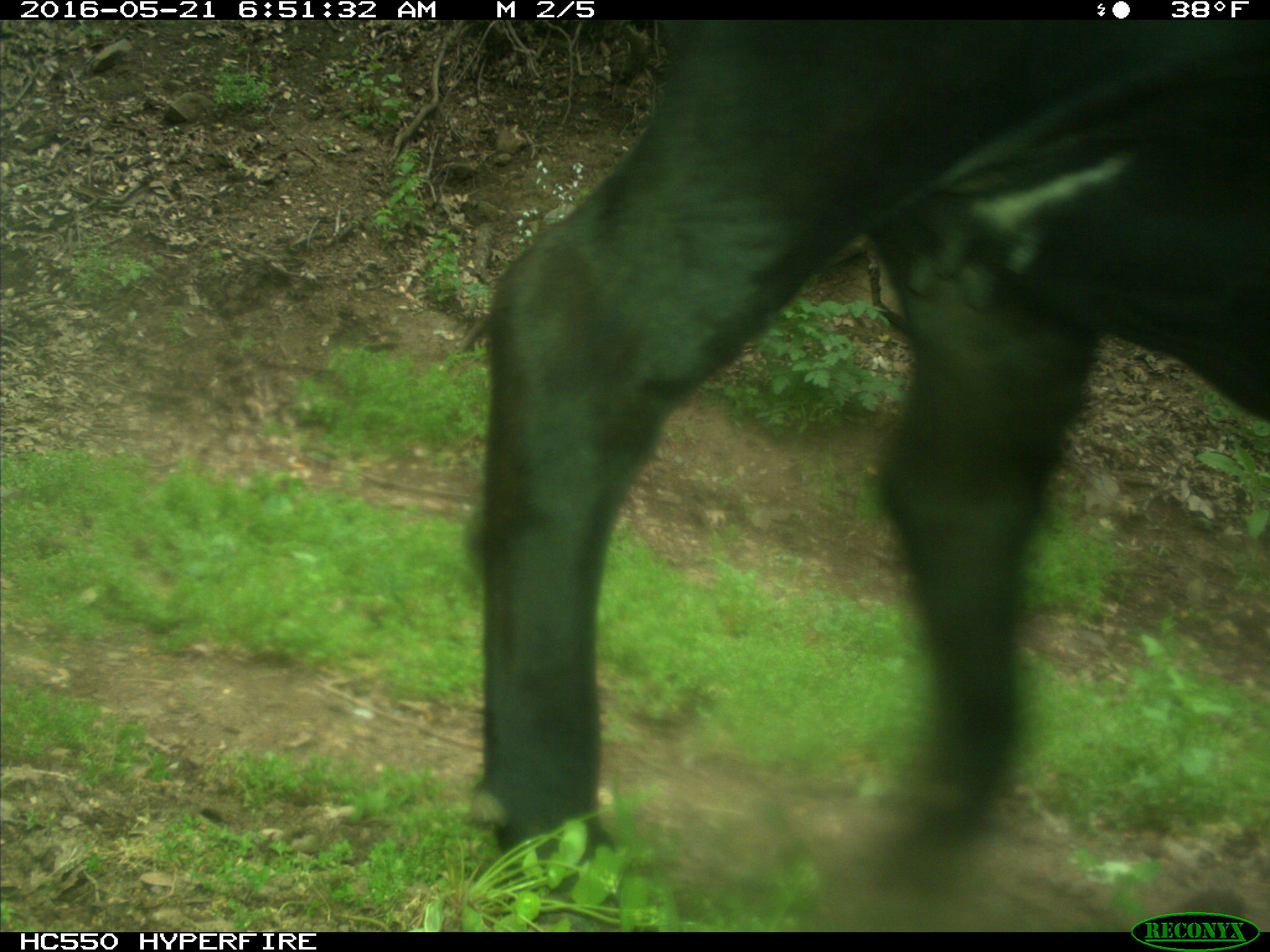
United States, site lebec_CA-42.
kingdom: Animalia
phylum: Chordata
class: Mammalia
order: Artiodactyla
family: Bovidae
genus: Bos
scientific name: Bos taurus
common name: domestic cow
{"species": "Bos taurus (domestic cow)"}